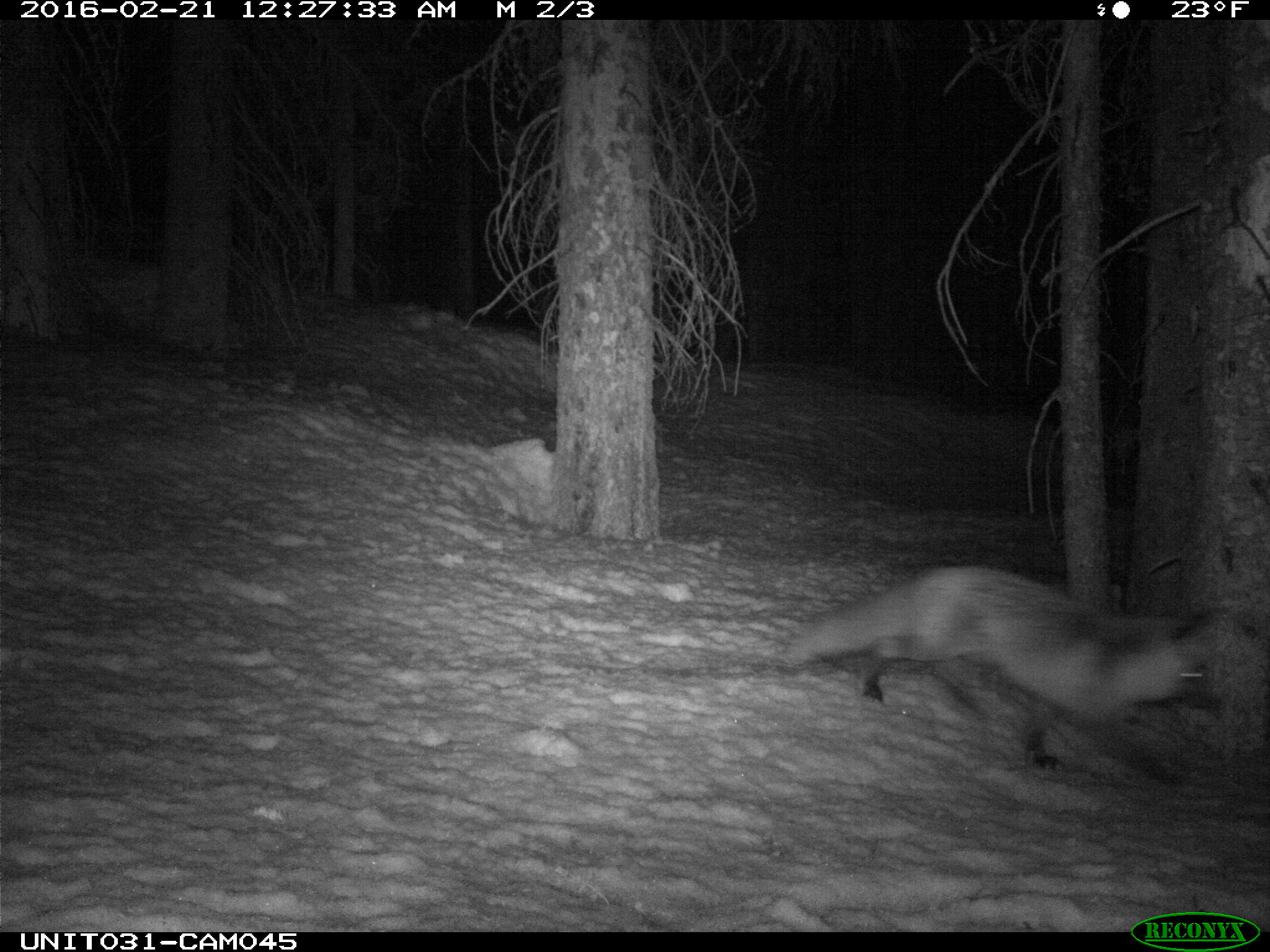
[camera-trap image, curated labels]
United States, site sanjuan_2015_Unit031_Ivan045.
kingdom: Animalia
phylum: Chordata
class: Mammalia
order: Carnivora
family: Canidae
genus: Vulpes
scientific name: Vulpes vulpes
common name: red fox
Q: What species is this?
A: Vulpes vulpes (red fox).